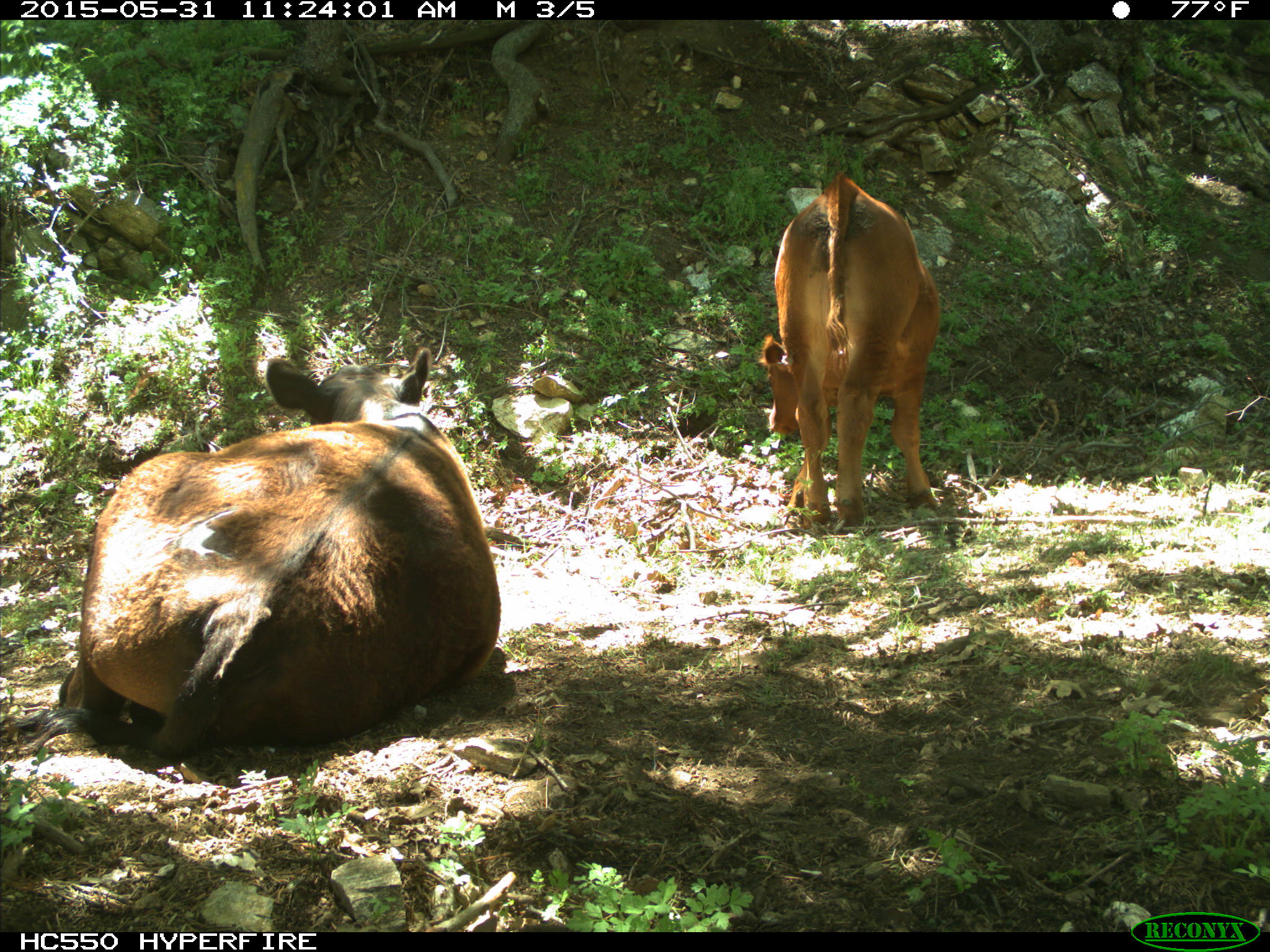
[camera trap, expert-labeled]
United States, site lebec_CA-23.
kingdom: Animalia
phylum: Chordata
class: Mammalia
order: Artiodactyla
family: Bovidae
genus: Bos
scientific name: Bos taurus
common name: domestic cow